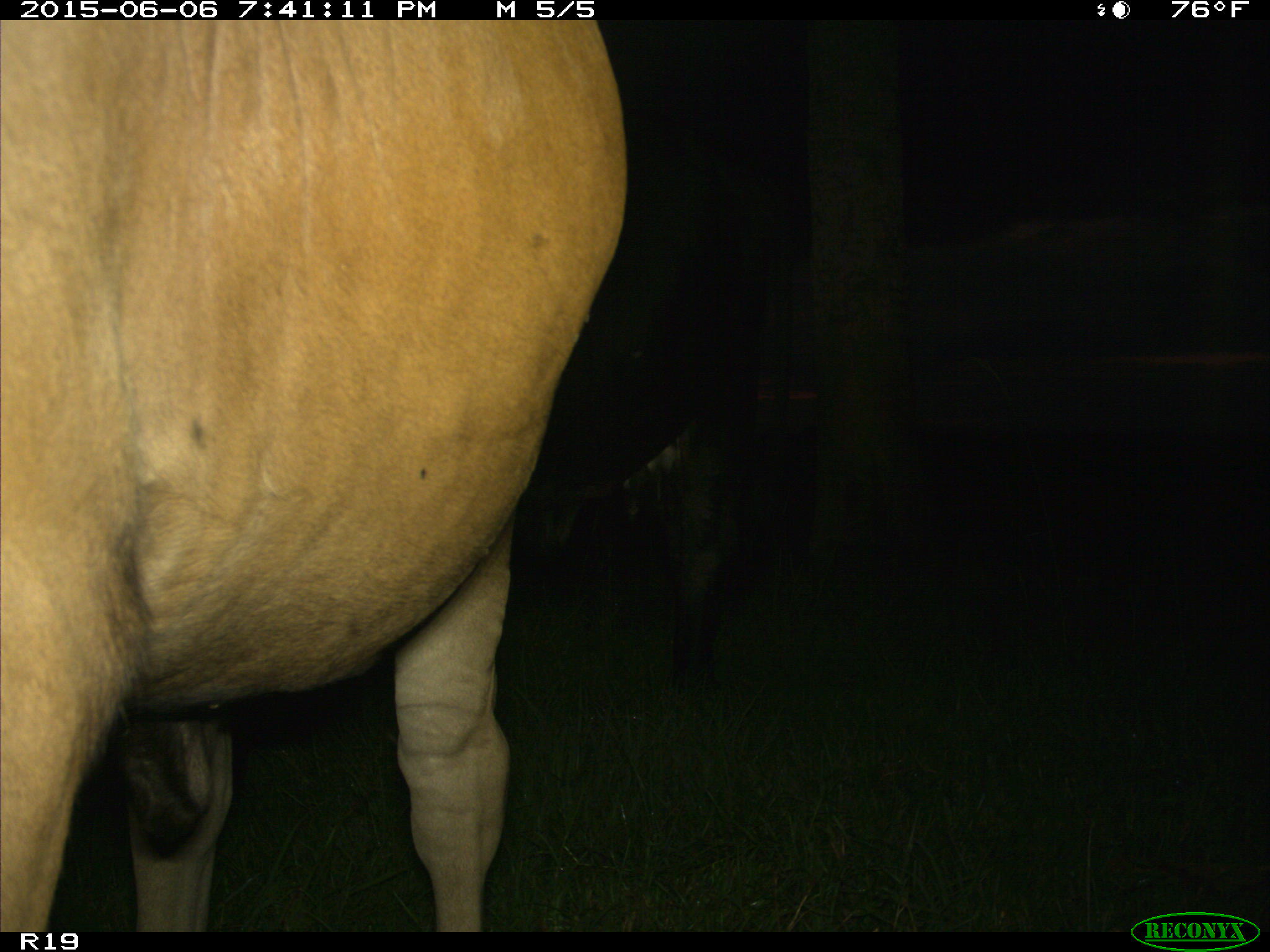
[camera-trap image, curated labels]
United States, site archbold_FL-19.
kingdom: Animalia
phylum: Chordata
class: Mammalia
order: Artiodactyla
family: Bovidae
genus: Bos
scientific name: Bos taurus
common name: domestic cow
Bos taurus (domestic cow).